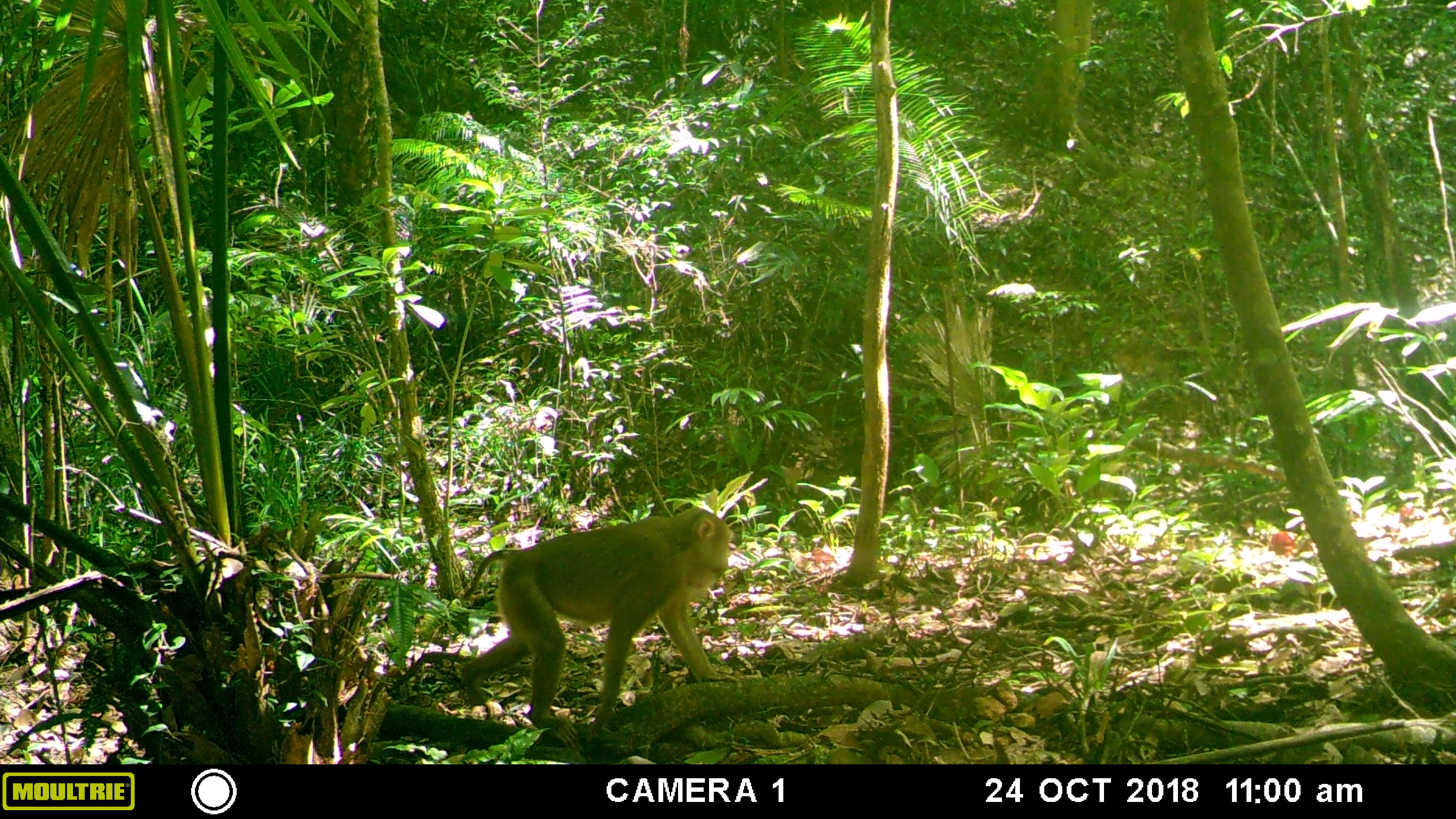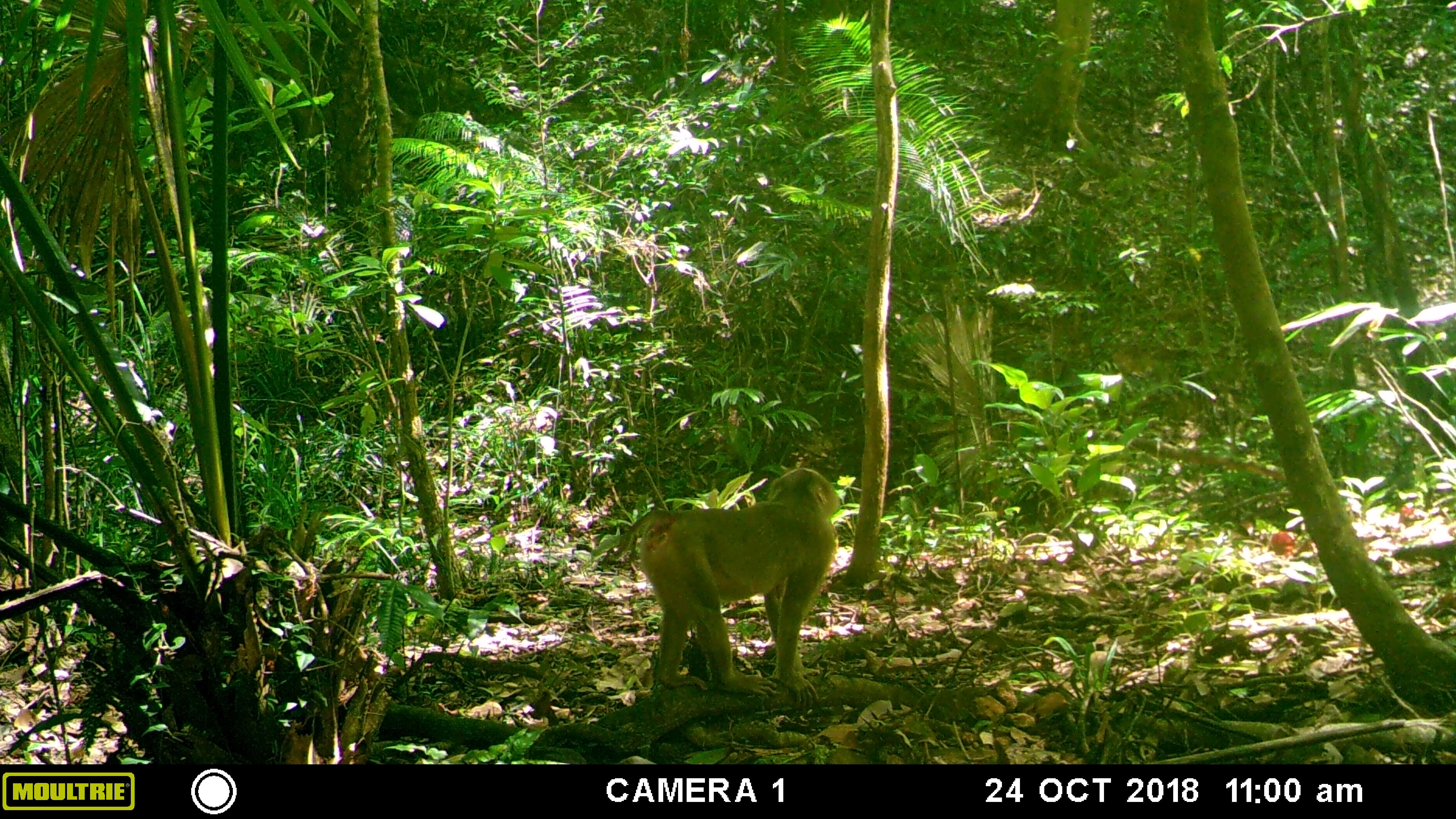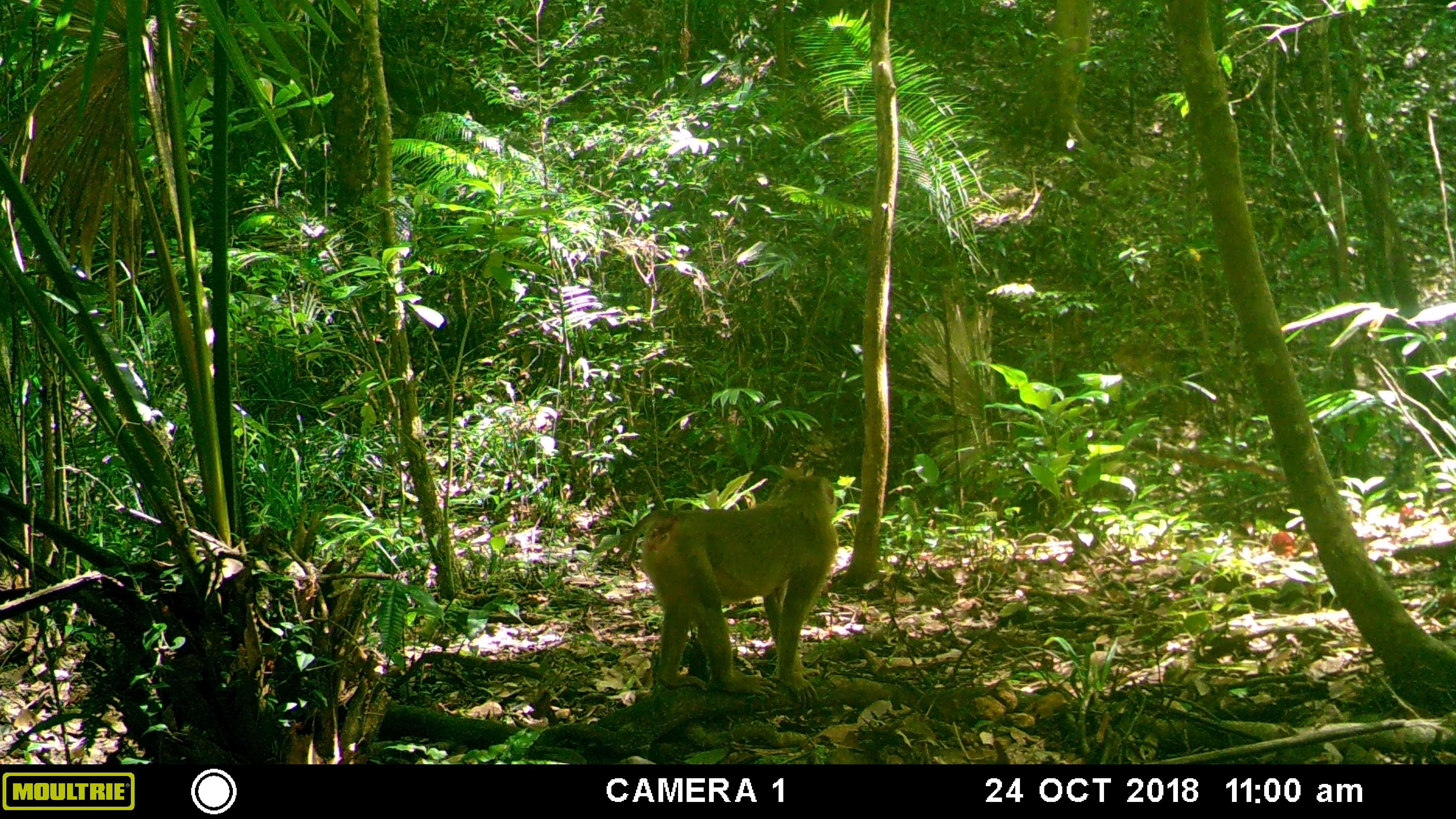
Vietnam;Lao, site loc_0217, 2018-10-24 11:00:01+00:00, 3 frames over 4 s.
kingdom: Animalia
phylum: Chordata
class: Mammalia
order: Primates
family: Cercopithecidae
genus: Macaca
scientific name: Macaca nemestrina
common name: pig-tailed macaque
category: pig tailed macaque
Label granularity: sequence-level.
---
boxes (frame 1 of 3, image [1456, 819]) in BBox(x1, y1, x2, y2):
pig tailed macaque: BBox(461, 507, 739, 749)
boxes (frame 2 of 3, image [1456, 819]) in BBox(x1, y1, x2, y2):
pig tailed macaque: BBox(610, 467, 842, 711)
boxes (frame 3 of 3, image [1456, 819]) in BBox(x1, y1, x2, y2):
pig tailed macaque: BBox(614, 468, 842, 709)